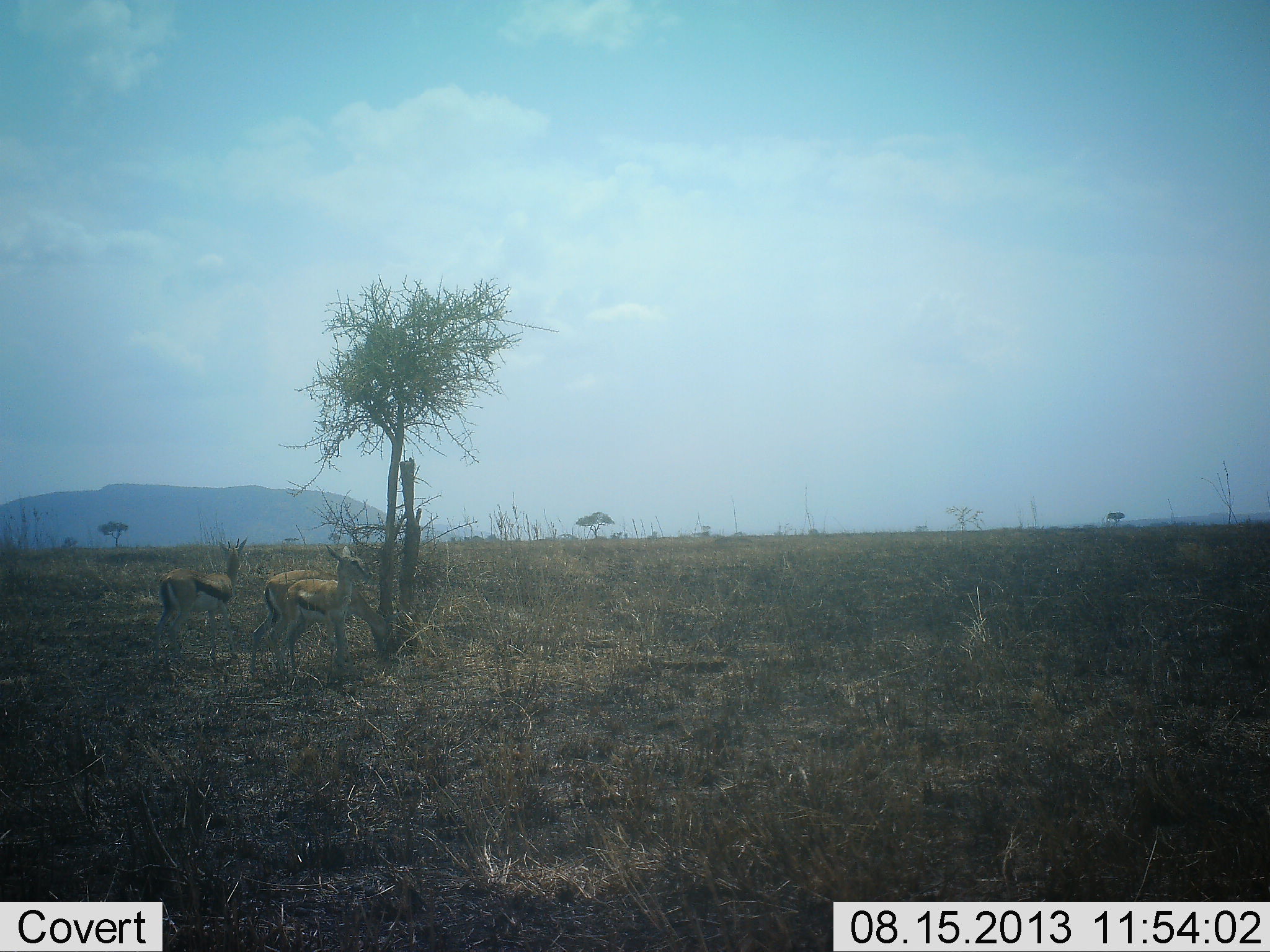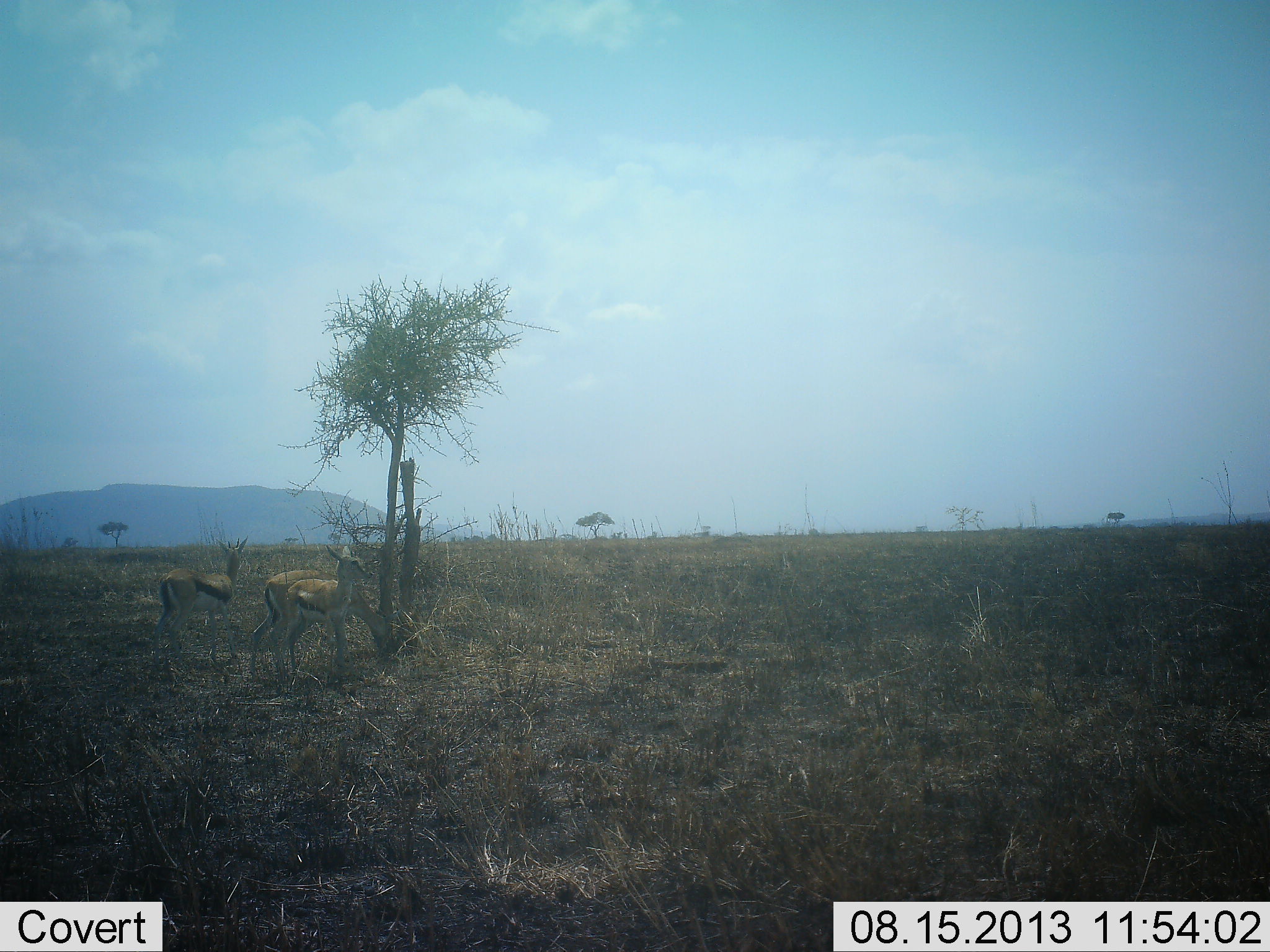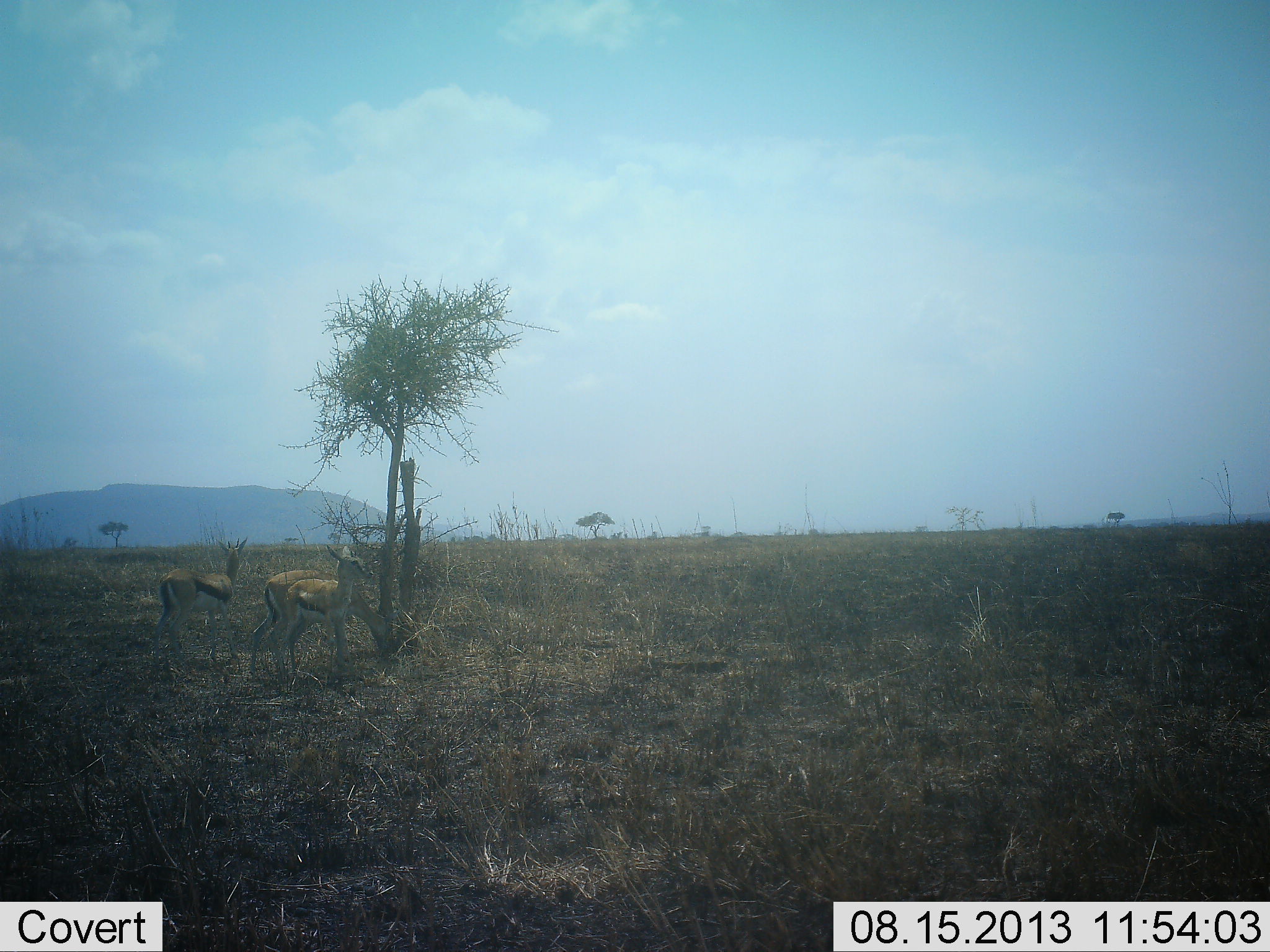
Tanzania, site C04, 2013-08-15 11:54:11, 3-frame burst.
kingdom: Animalia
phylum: Chordata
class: Mammalia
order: Artiodactyla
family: Bovidae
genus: Eudorcas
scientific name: Eudorcas thomsonii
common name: thomson's gazelle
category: gazellethomsons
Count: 3.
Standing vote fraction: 100%.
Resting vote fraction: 0%.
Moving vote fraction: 0%.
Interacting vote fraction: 0%.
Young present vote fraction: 6%.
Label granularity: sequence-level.